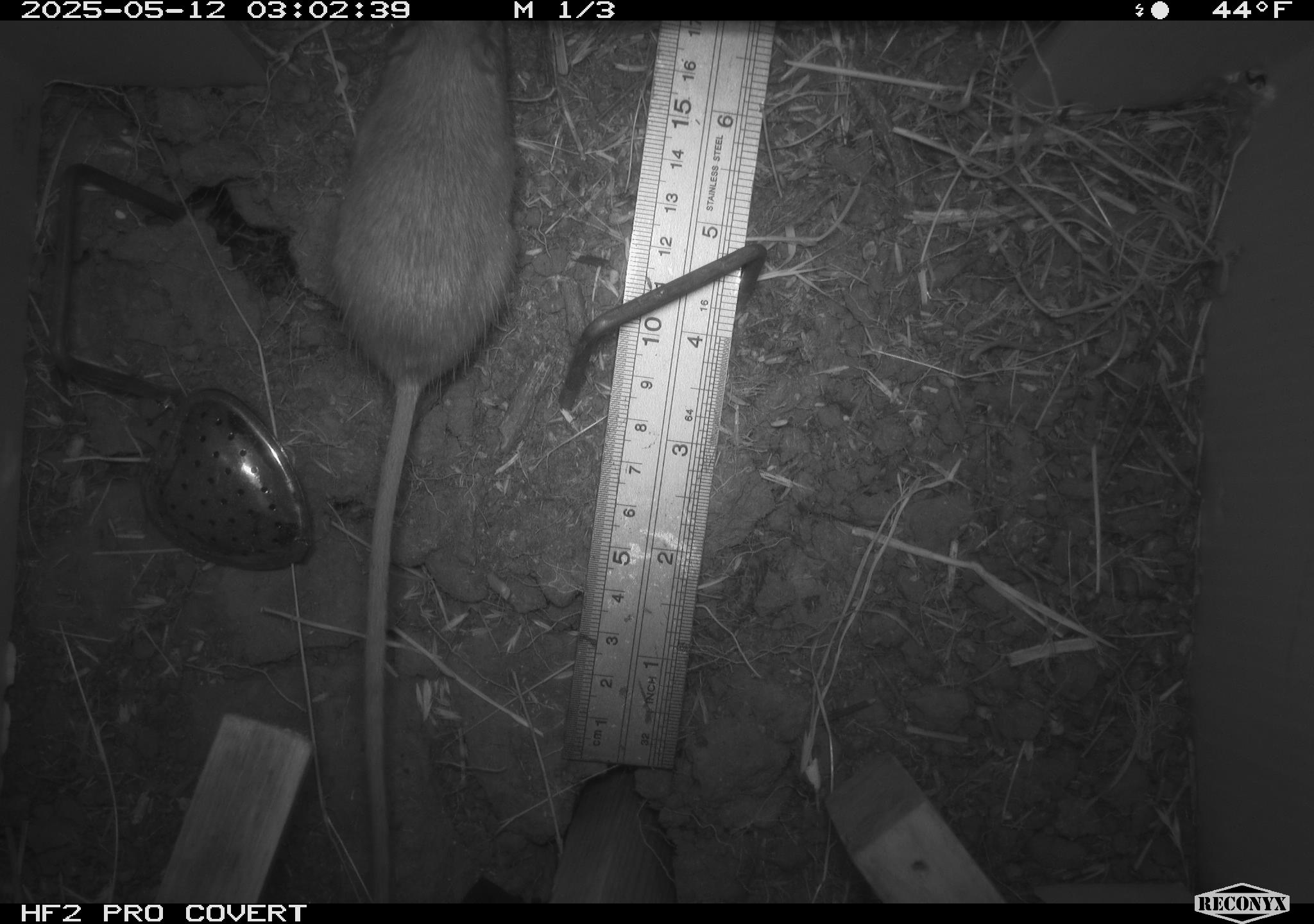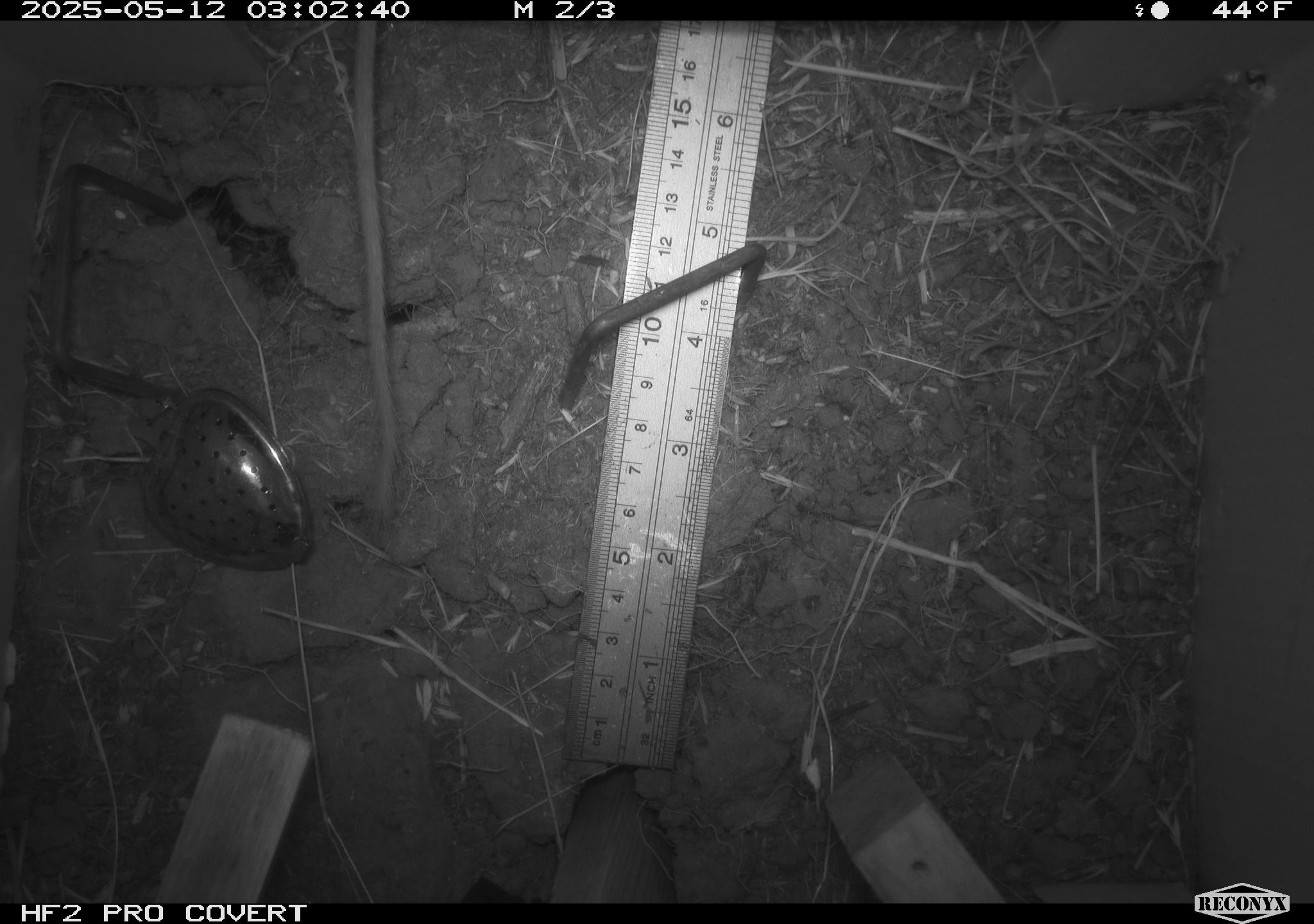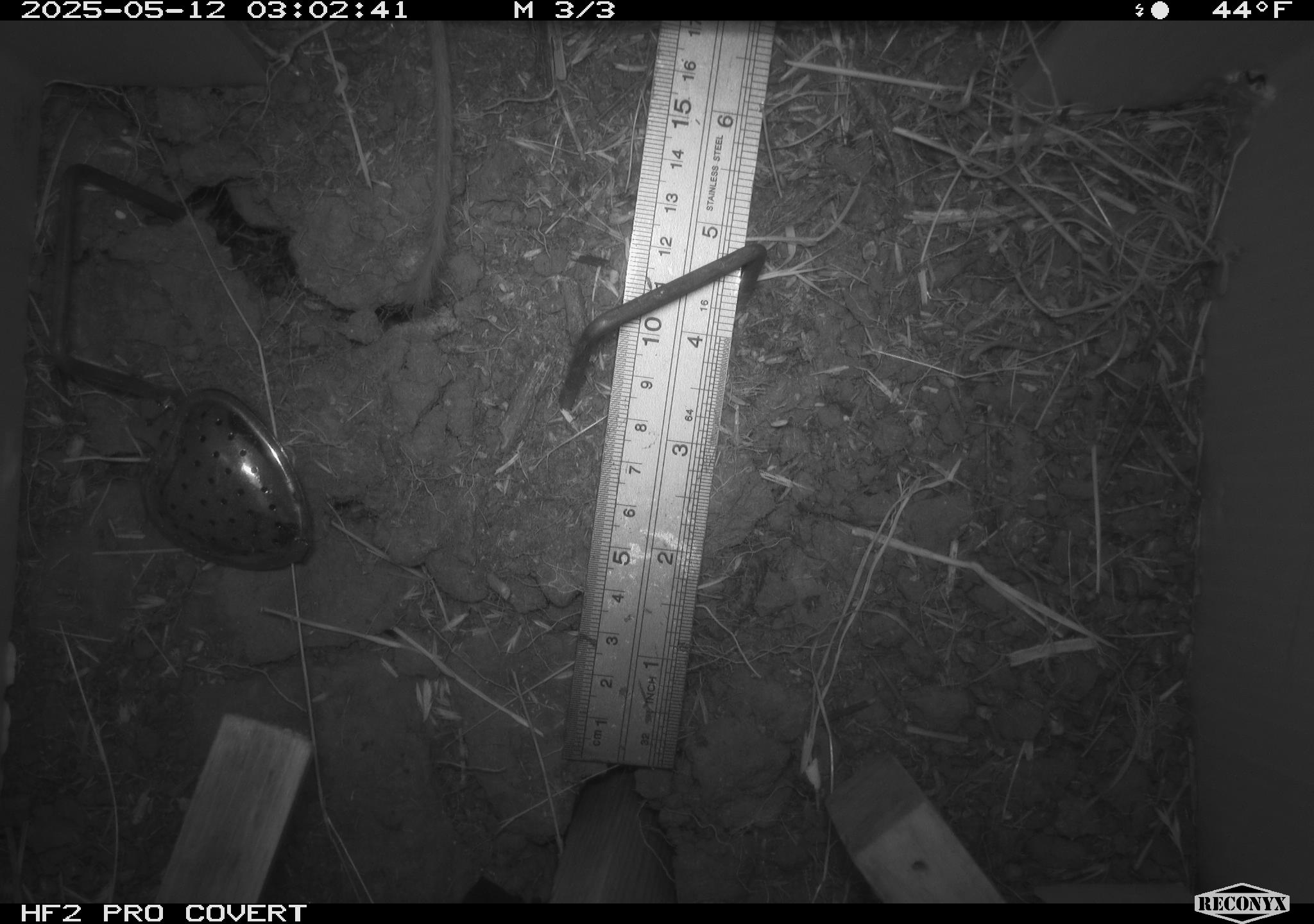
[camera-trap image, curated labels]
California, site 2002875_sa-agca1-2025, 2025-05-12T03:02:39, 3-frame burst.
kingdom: Animalia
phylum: Chordata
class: Mammalia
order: Rodentia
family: Heteromyidae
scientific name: Heteromyidae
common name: kangaroo rats and pocket mice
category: heteromyidae family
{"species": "heteromyidae family (kangaroo rats and pocket mice) (Heteromyidae)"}